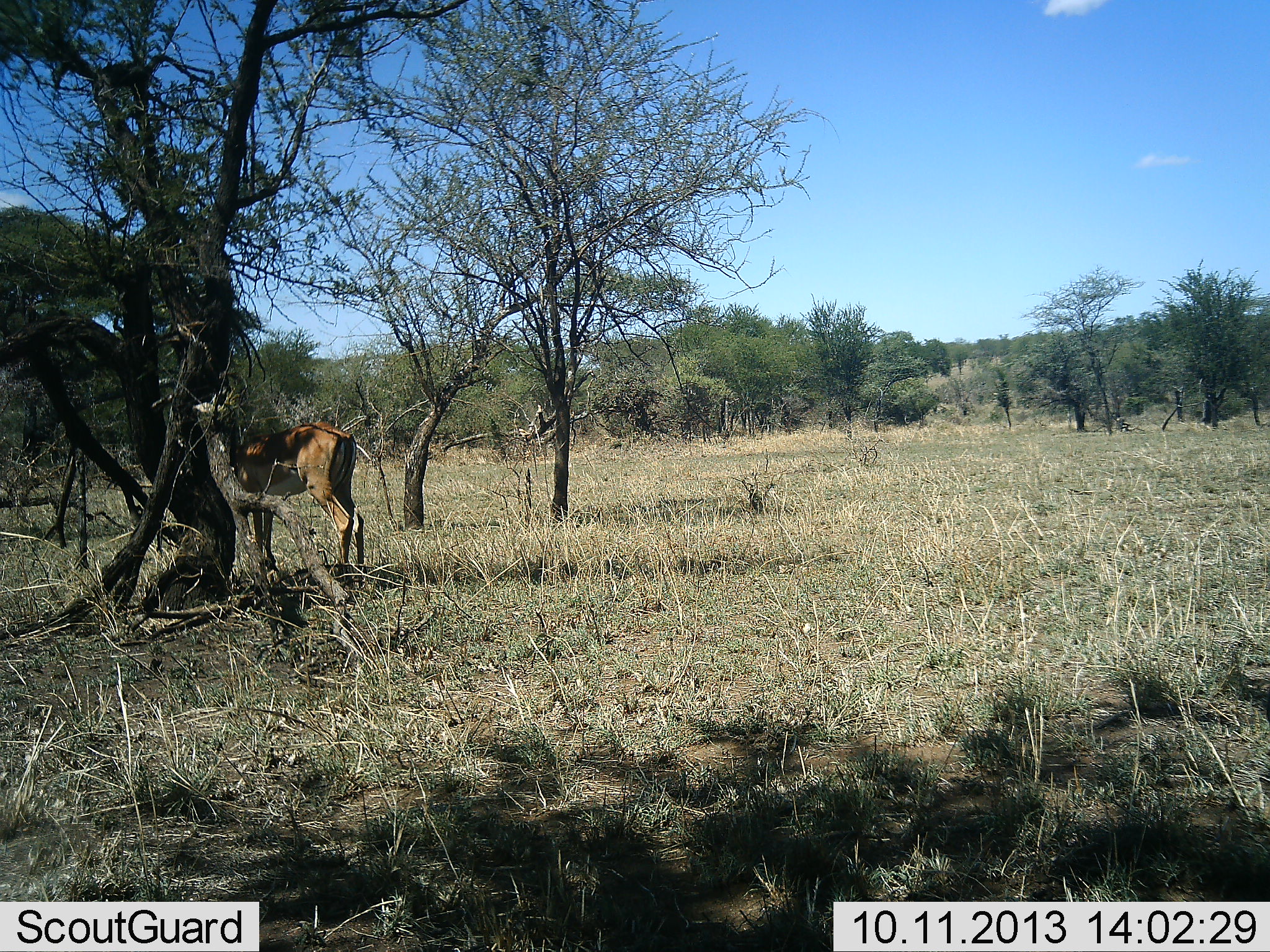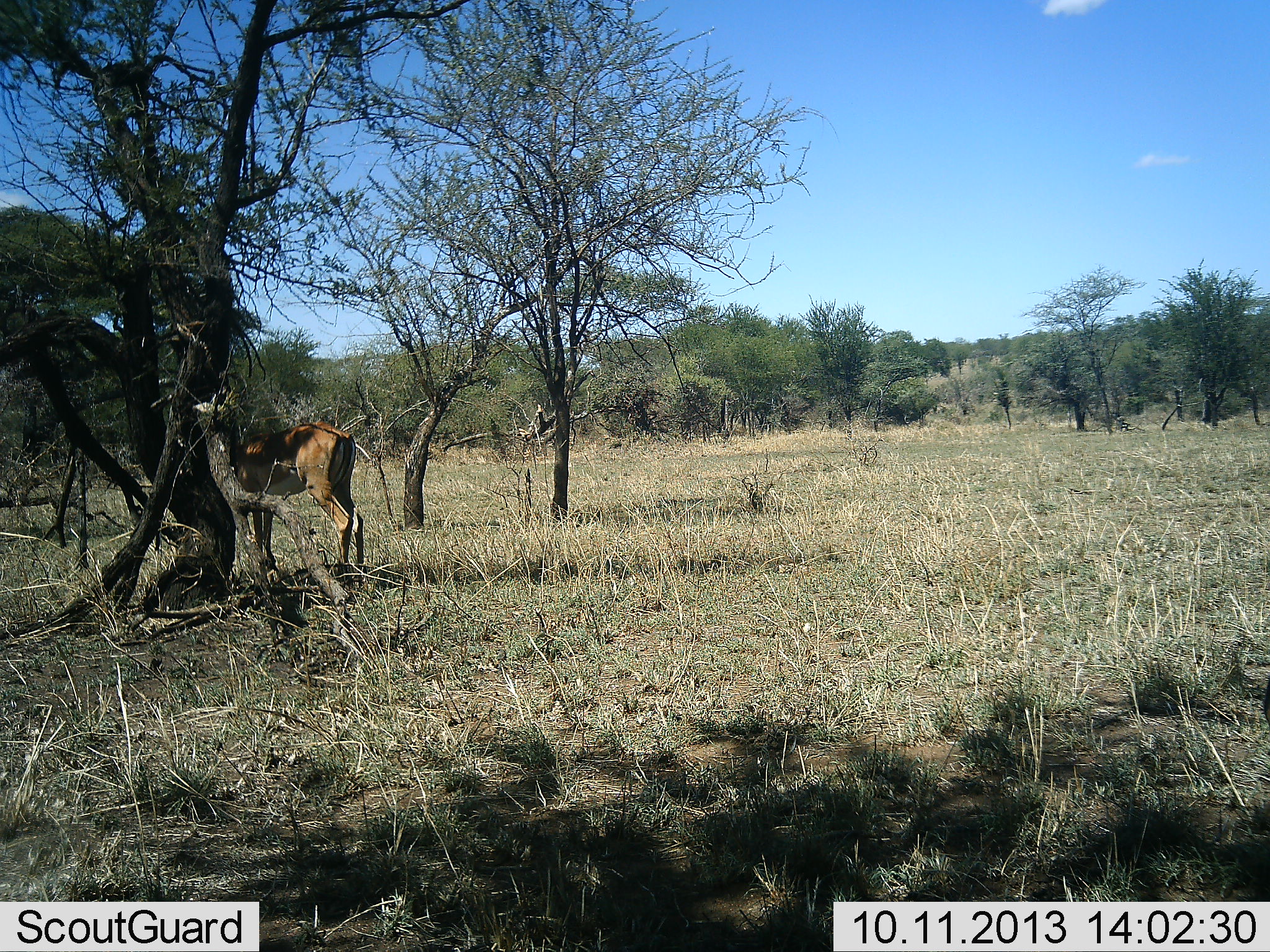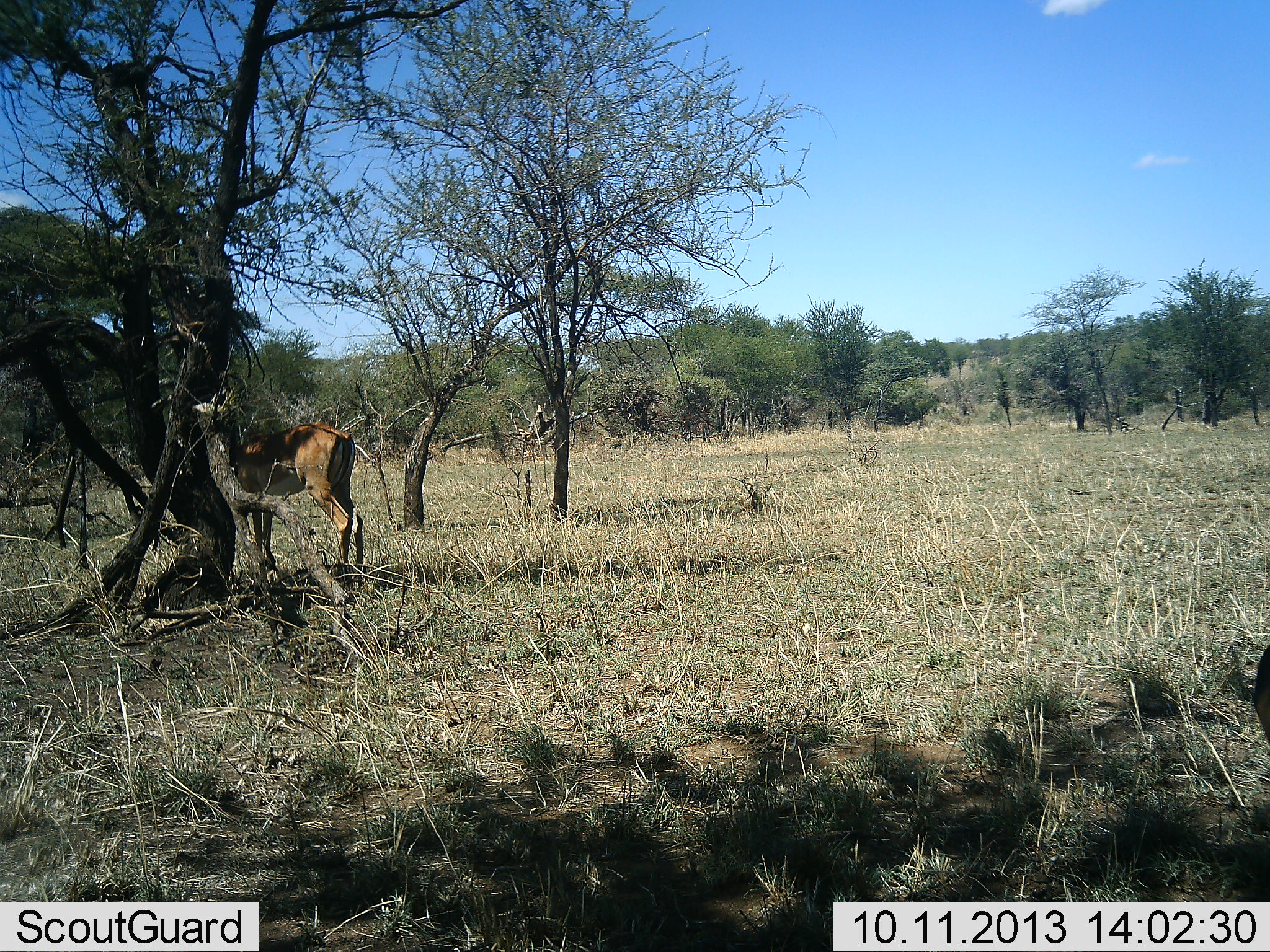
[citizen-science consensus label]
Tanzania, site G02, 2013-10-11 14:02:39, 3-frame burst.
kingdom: Animalia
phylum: Chordata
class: Mammalia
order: Artiodactyla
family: Bovidae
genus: Aepyceros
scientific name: Aepyceros melampus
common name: impala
Impala (Aepyceros melampus), count 1. Behavior (volunteer vote fractions): standing 93%, resting 0%, moving 0%, interacting 0%. Young present (vote fraction): 0%. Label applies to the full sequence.